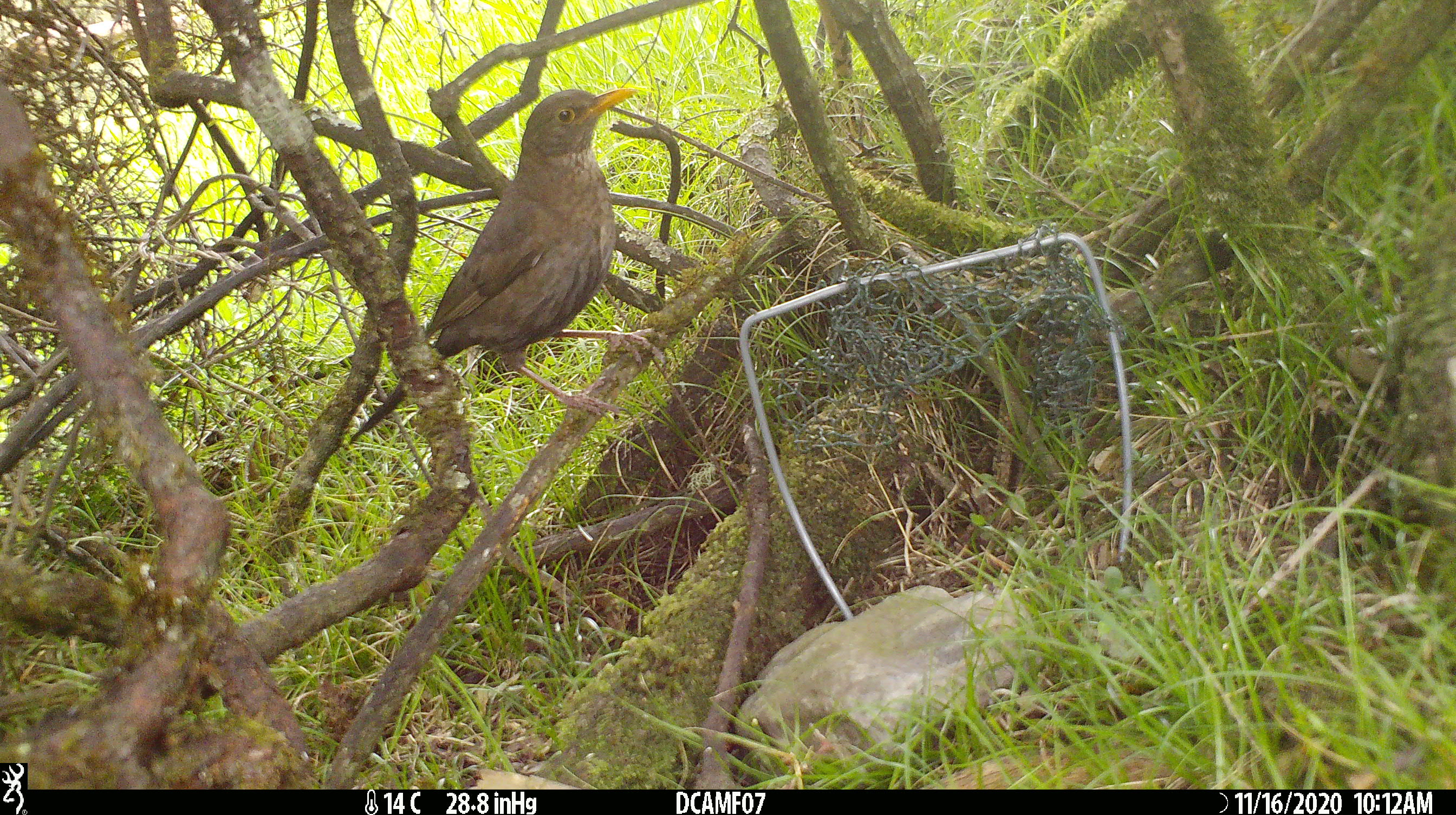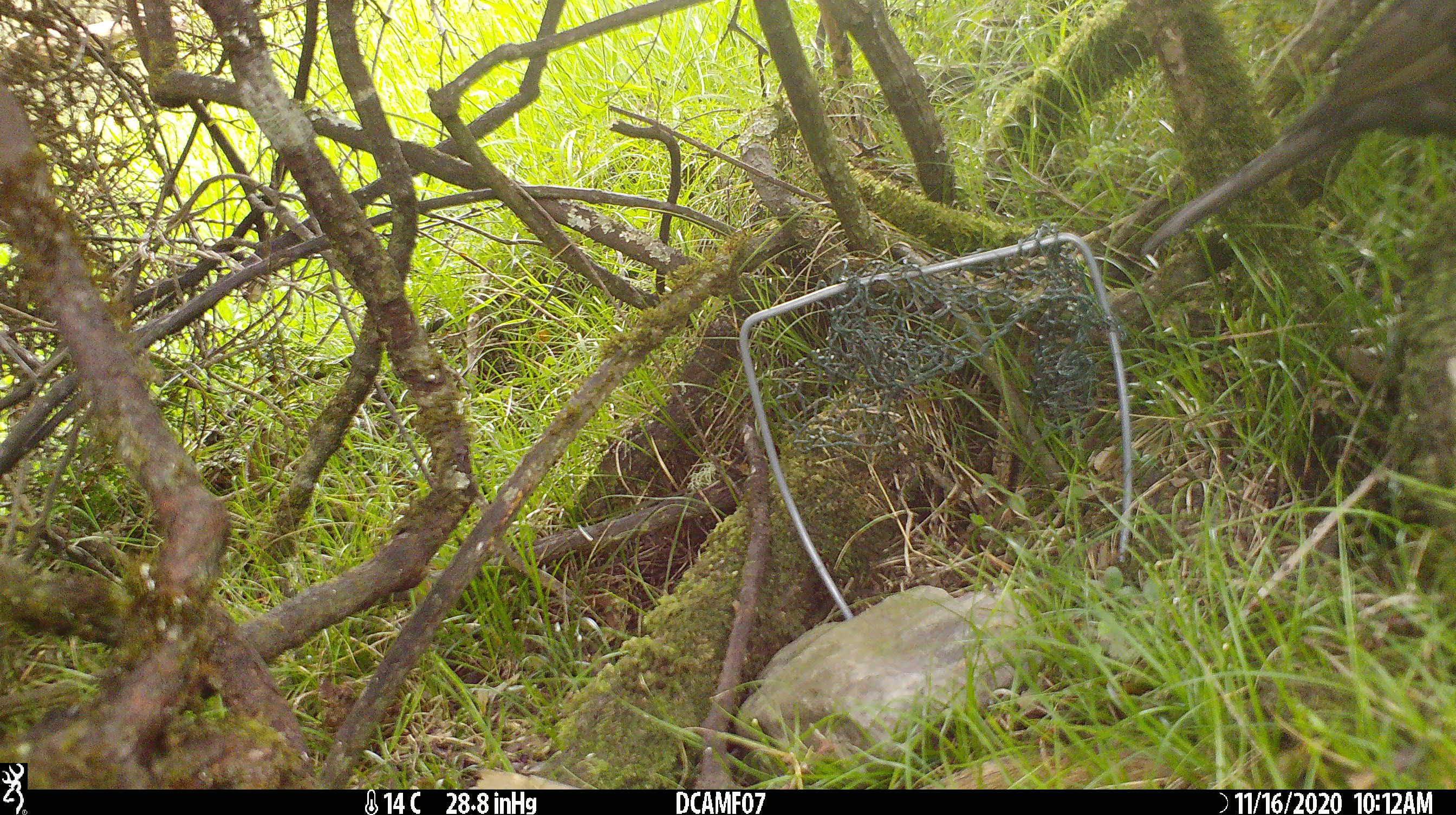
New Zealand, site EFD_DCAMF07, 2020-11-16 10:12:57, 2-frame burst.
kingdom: Animalia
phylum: Chordata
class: Aves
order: Passeriformes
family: Turdidae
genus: Turdus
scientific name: Turdus merula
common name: eurasian blackbird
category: blackbird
Blackbird (eurasian blackbird) (Turdus merula).